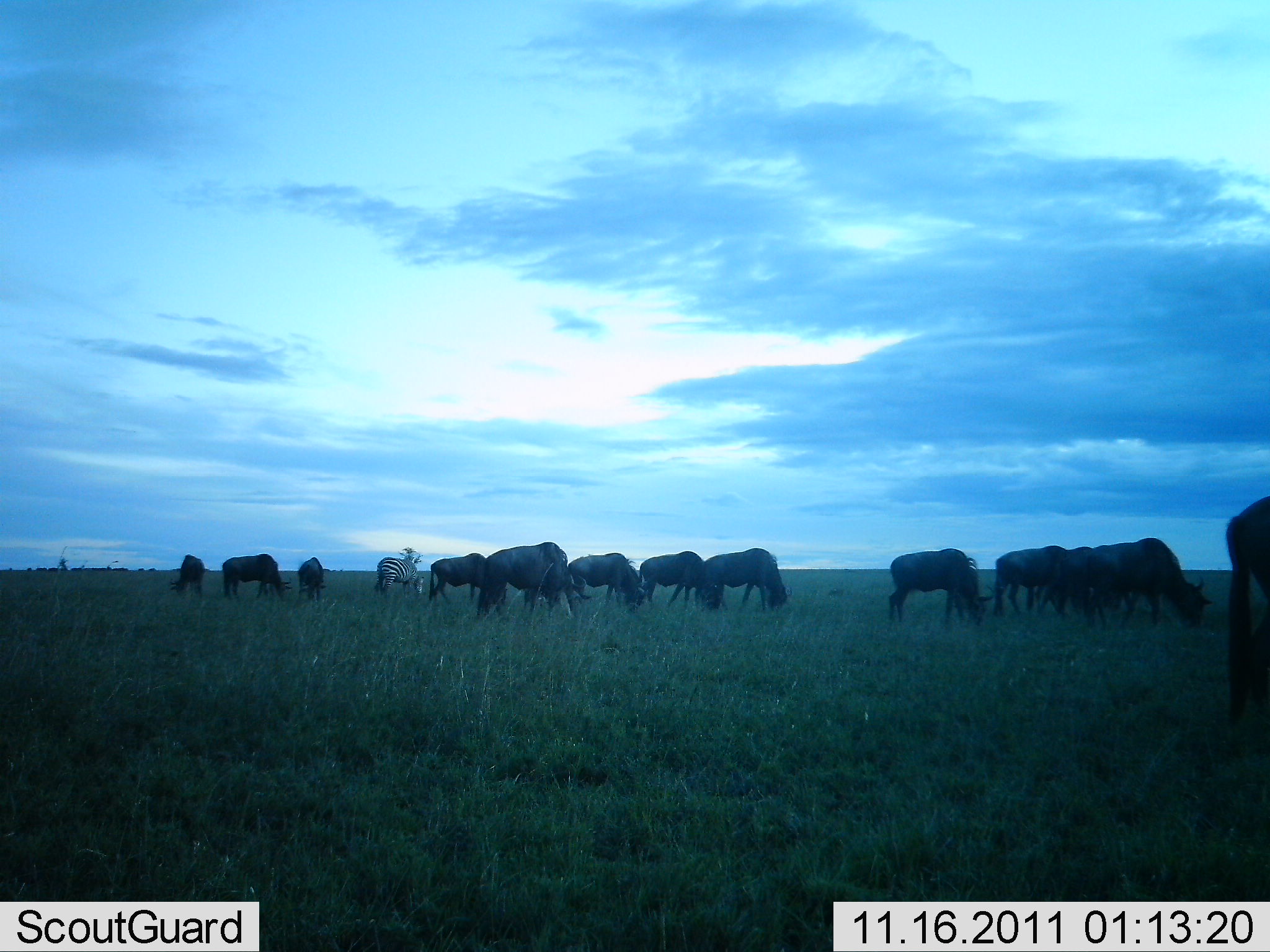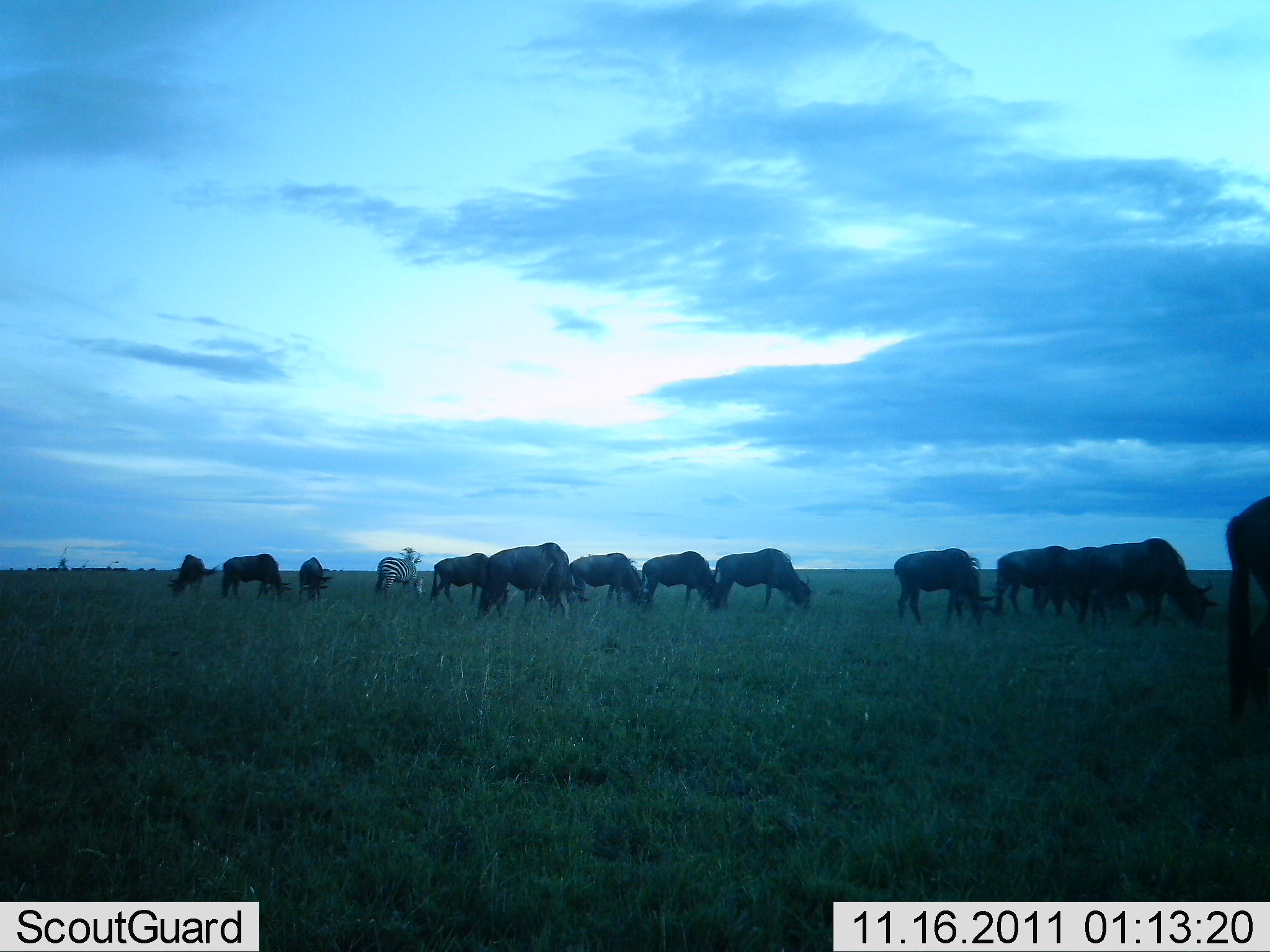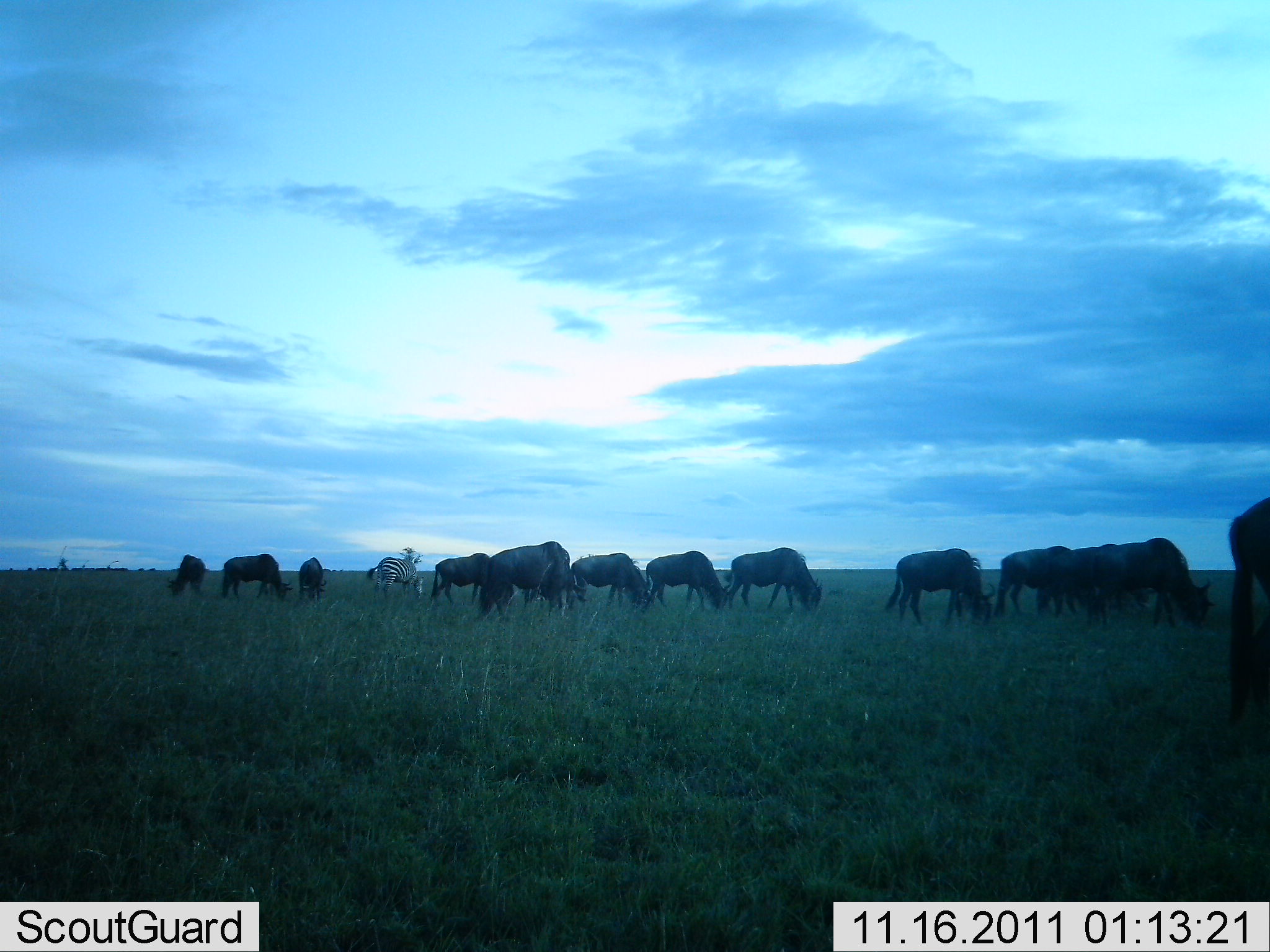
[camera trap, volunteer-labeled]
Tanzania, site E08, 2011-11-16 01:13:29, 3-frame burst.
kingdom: Animalia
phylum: Chordata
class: Mammalia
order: Artiodactyla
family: Bovidae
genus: Connochaetes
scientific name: Connochaetes taurinus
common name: blue wildebeest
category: wildebeest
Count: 11-50.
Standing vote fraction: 36%.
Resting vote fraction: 0%.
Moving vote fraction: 27%.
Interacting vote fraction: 0%.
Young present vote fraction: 0%.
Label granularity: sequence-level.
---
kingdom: Animalia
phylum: Chordata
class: Mammalia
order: Perissodactyla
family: Equidae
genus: Equus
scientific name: Equus quagga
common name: plains zebra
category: zebra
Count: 1.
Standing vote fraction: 40%.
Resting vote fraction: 0%.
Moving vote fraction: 10%.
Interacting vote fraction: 0%.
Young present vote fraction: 0%.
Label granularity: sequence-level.